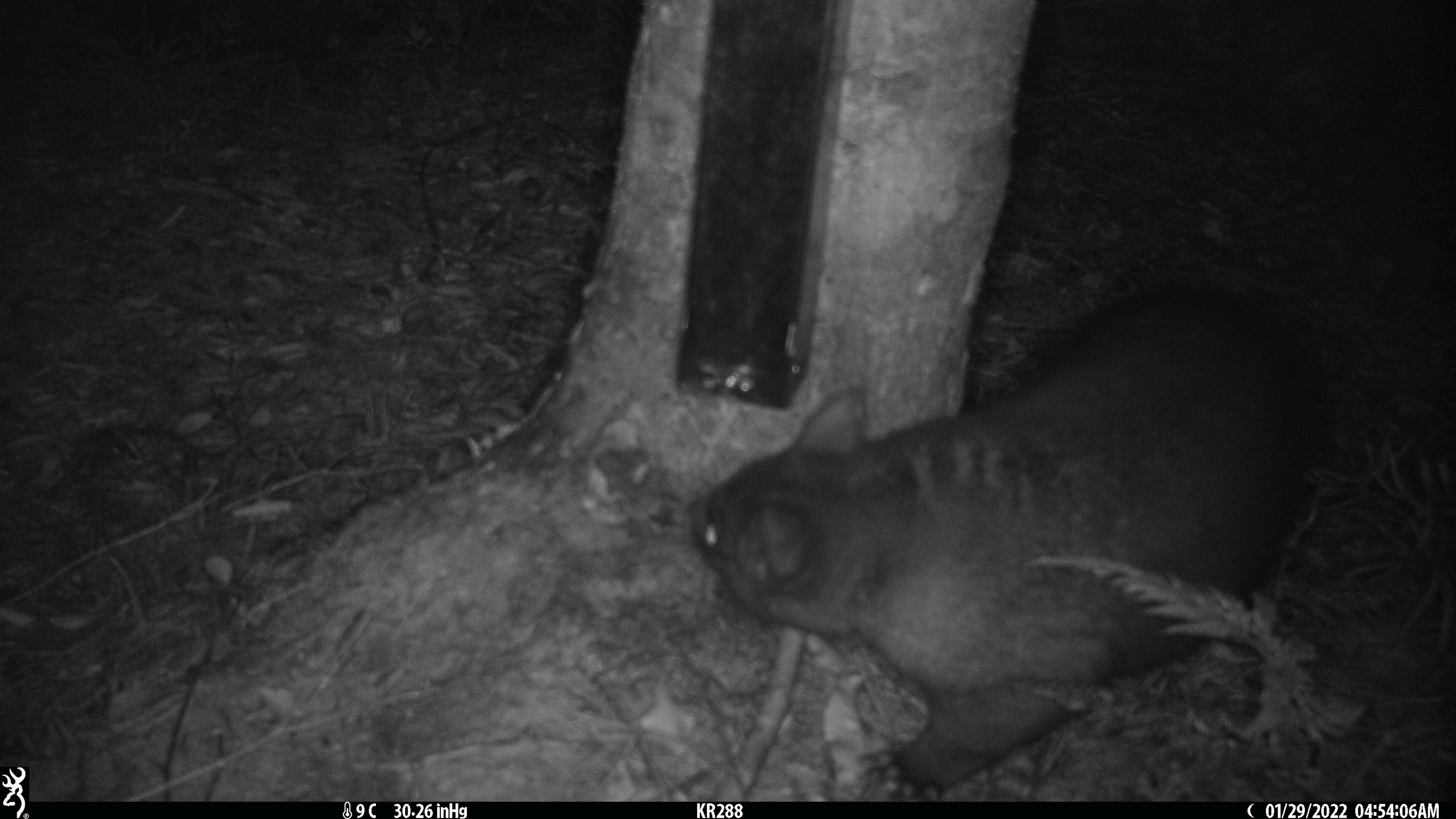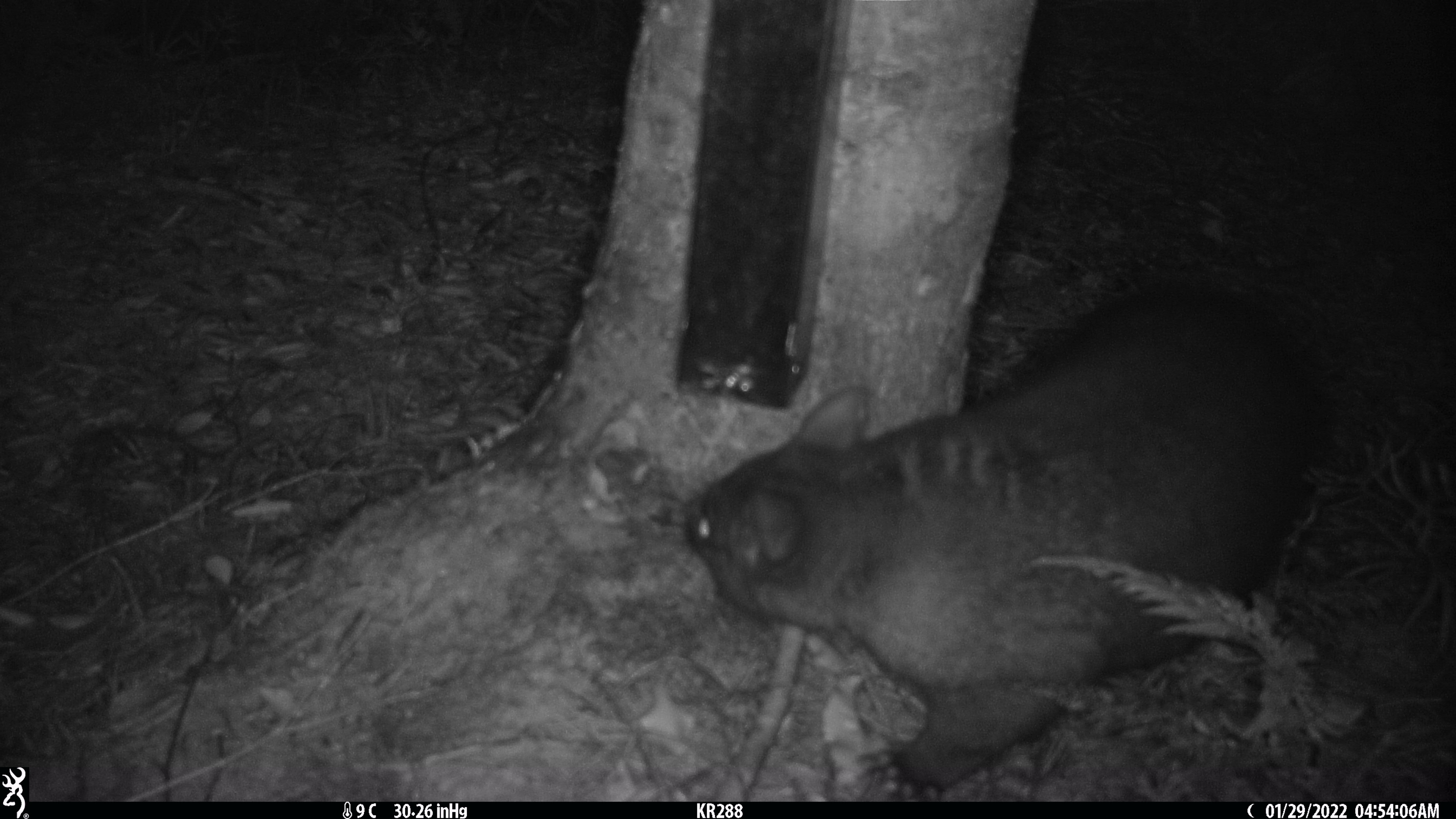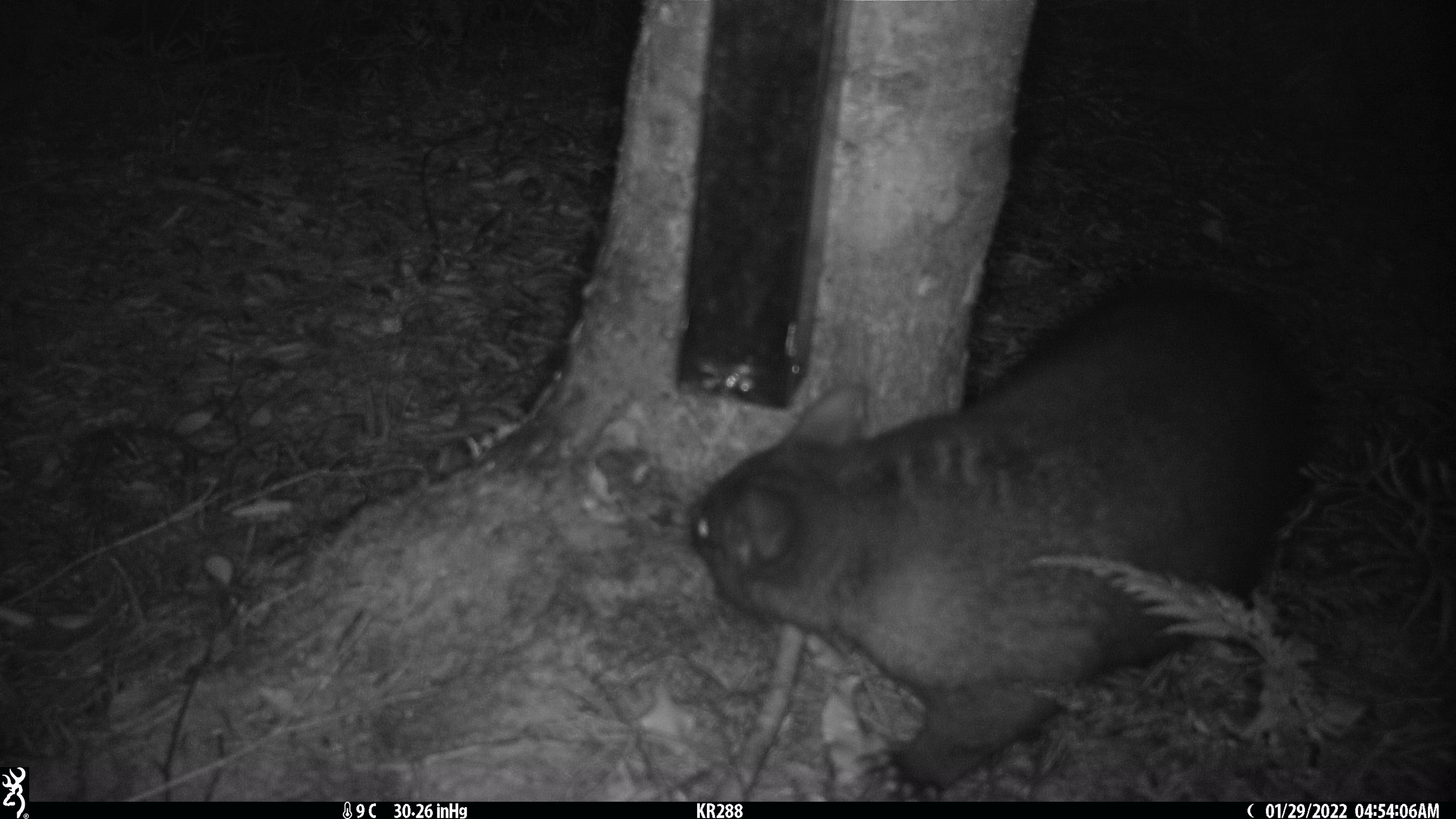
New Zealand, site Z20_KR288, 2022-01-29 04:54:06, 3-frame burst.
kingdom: Animalia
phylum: Chordata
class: Mammalia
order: Diprotodontia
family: Phalangeridae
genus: Trichosurus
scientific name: Trichosurus vulpecula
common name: common brushtail possum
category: possum